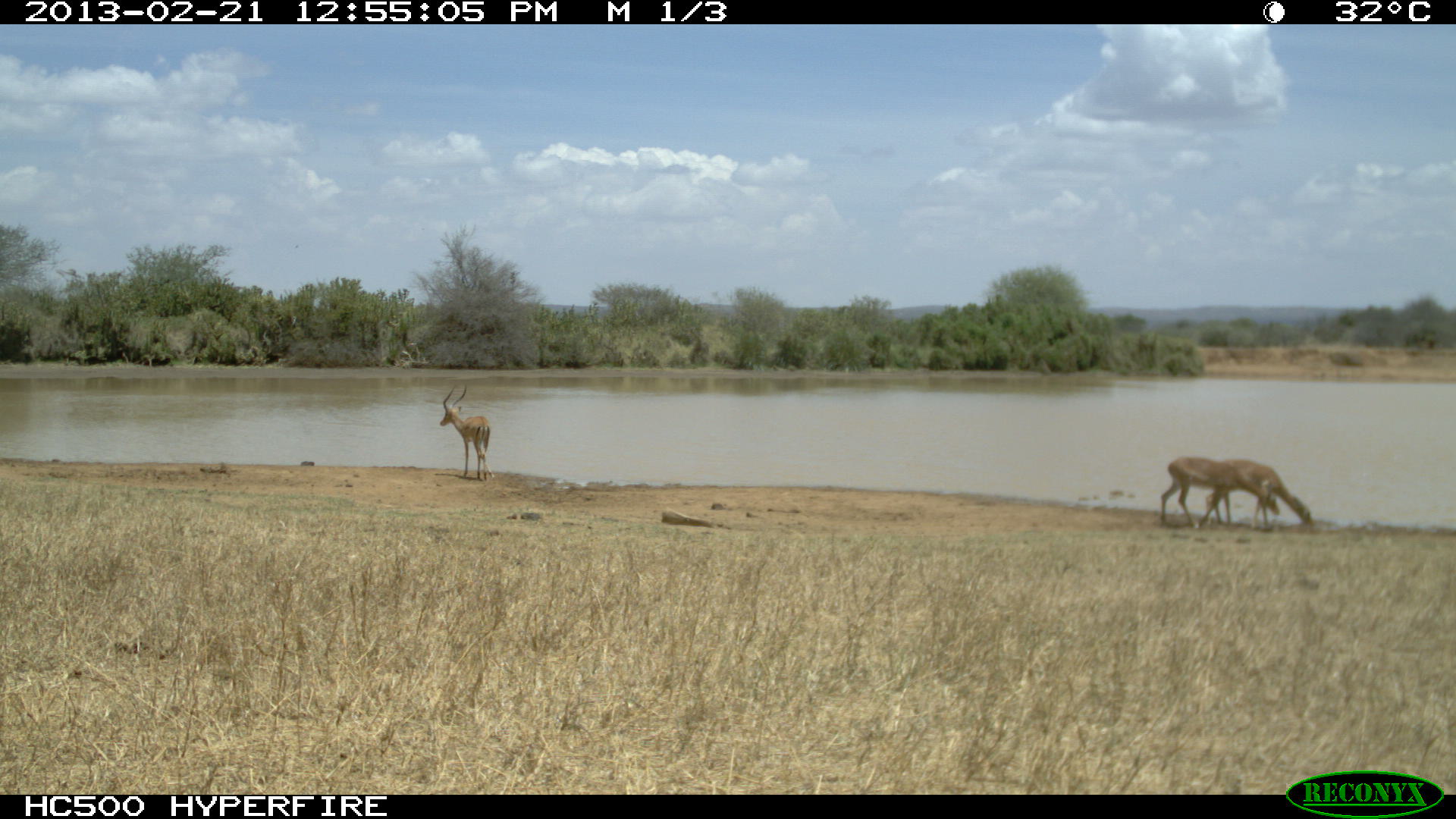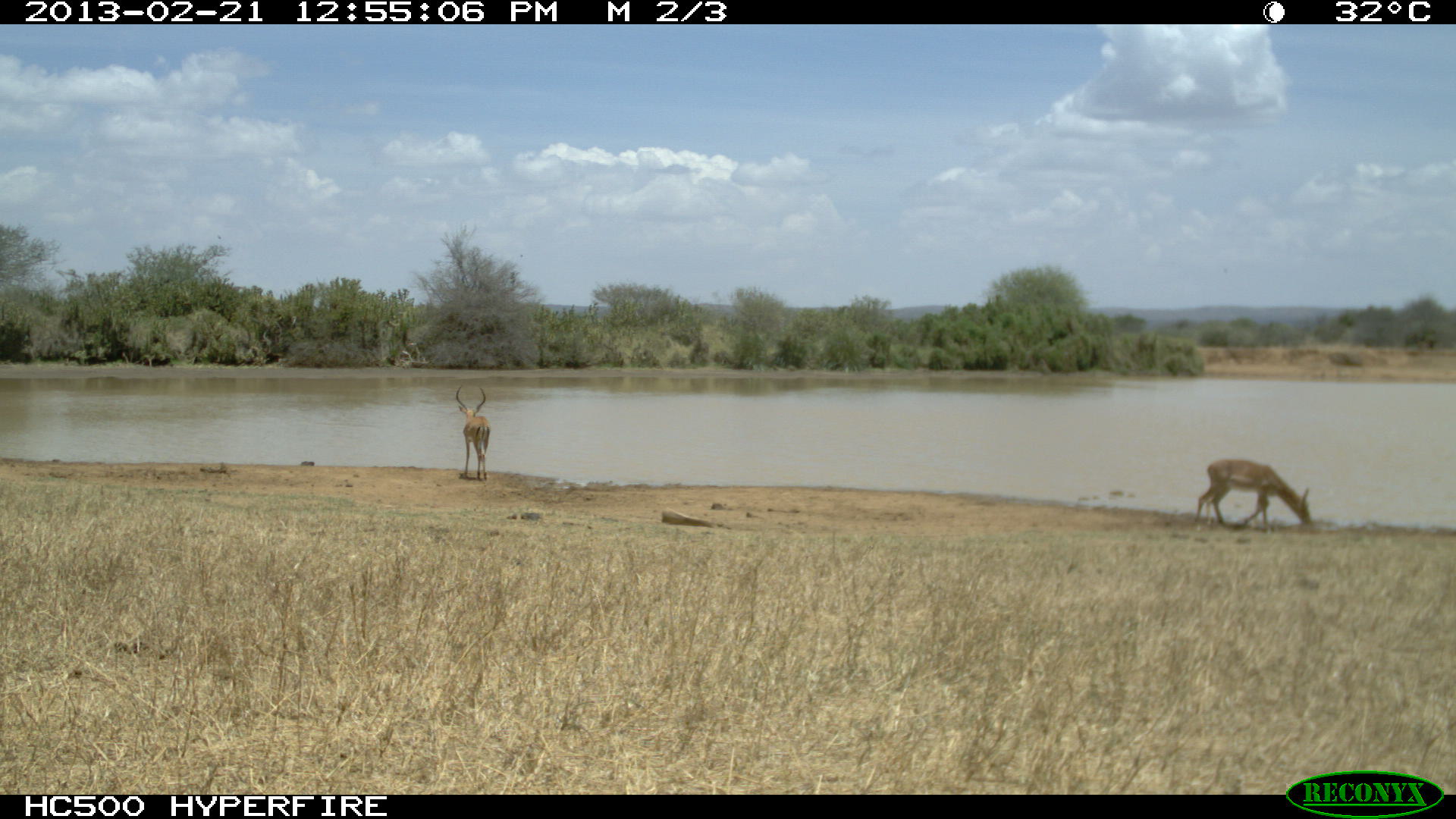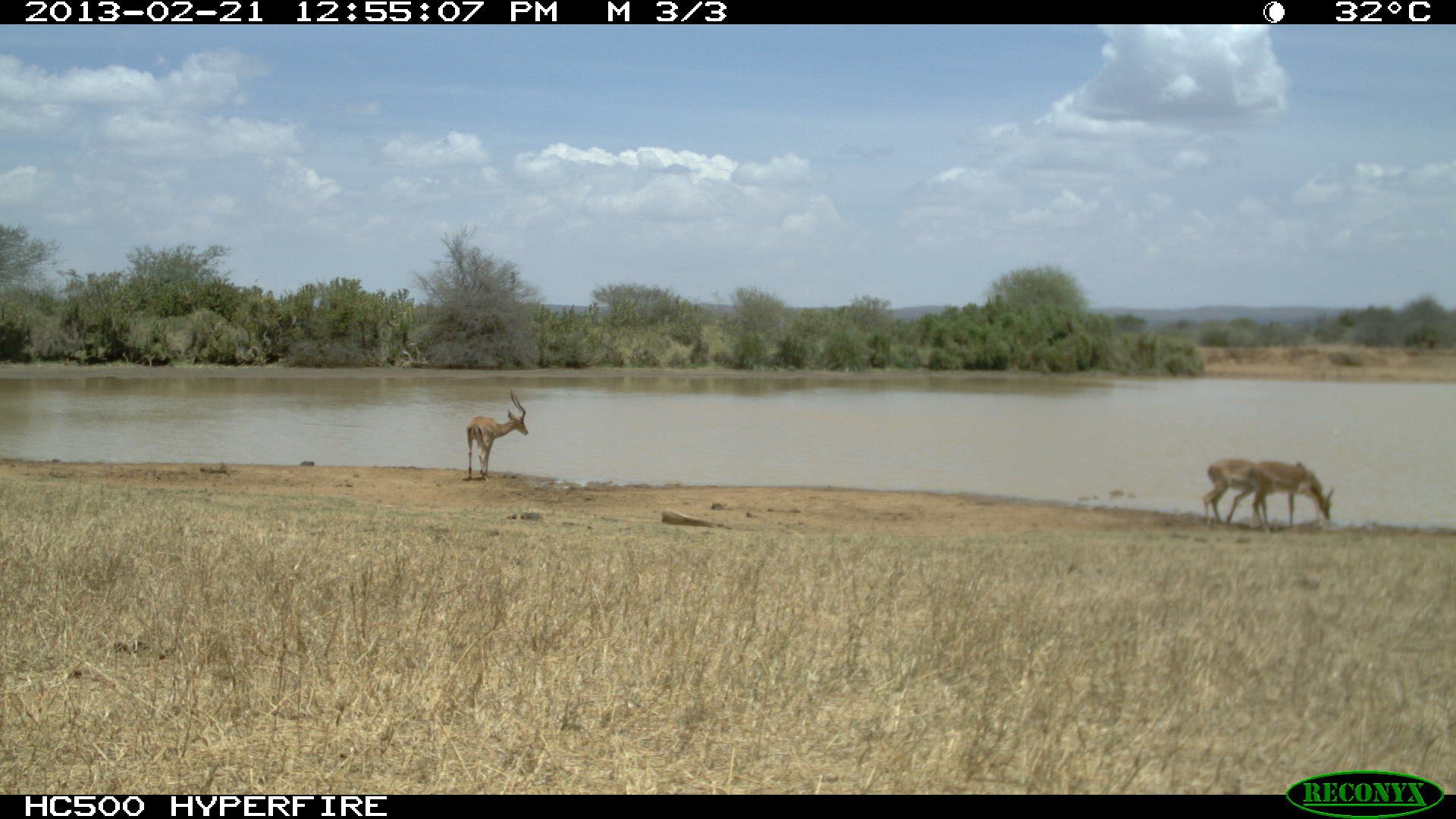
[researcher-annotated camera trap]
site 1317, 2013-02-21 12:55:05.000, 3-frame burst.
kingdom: Animalia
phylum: Chordata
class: Mammalia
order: Artiodactyla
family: Bovidae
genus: Aepyceros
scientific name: Aepyceros melampus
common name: impala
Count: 3.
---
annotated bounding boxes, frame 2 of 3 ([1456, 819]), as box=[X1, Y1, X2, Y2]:
aepyceros melampus: box=[1194, 458, 1313, 532]; box=[455, 384, 491, 480]